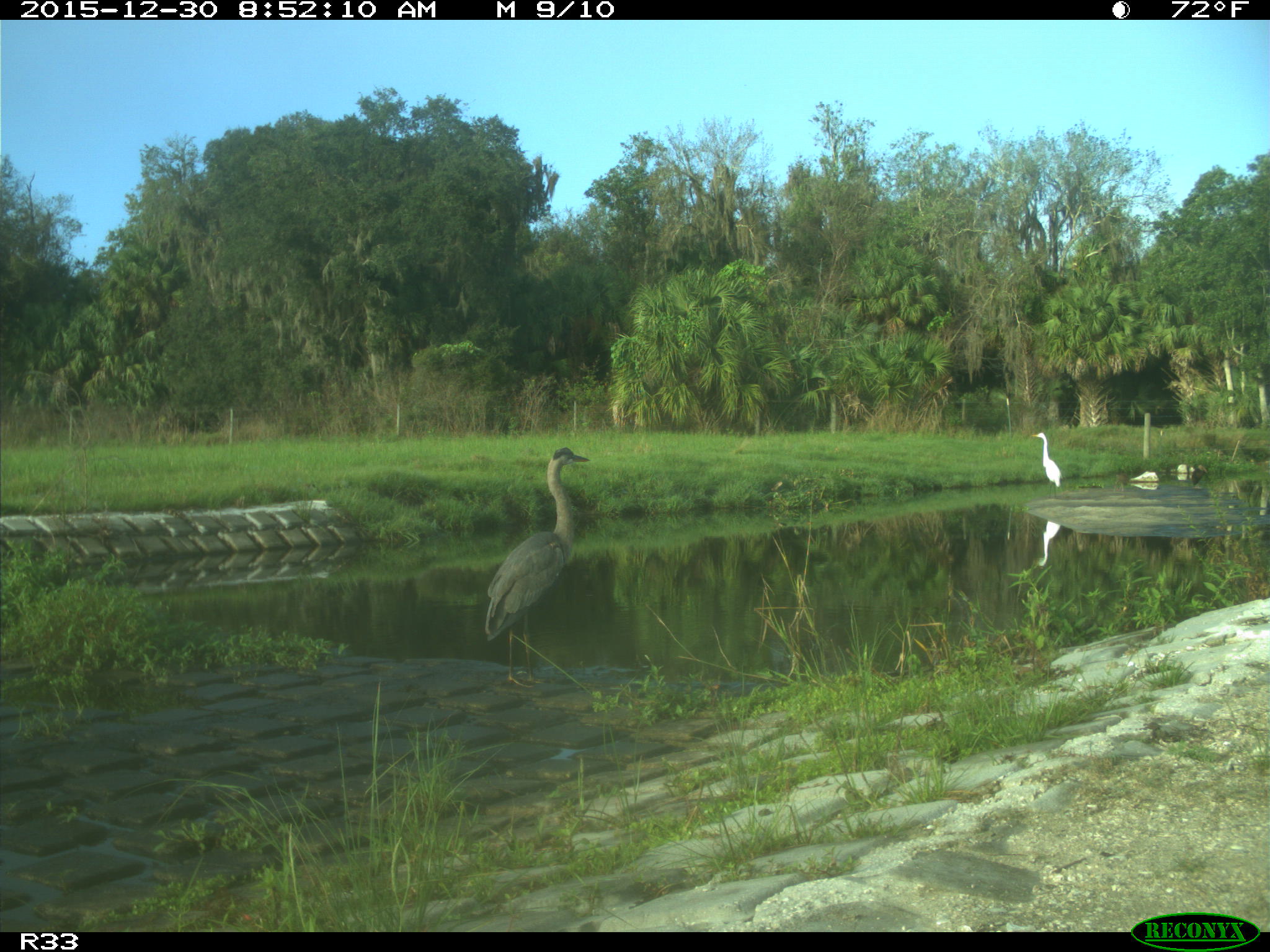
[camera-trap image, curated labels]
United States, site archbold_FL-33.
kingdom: Animalia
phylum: Chordata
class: Aves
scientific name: Aves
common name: birds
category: unidentified bird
Unidentified bird (birds) (Aves).